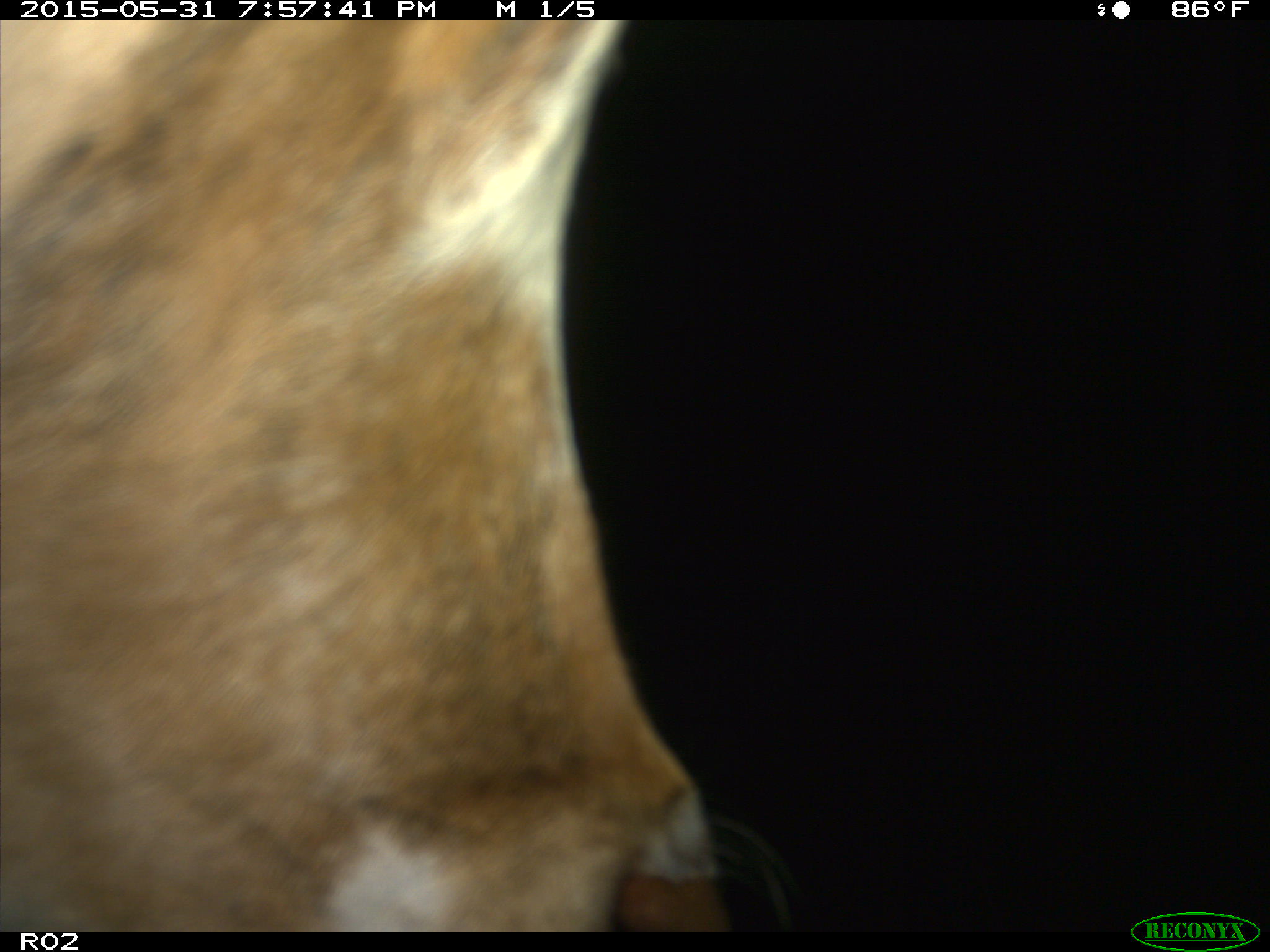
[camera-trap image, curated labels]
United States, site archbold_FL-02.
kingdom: Animalia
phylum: Chordata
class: Mammalia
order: Artiodactyla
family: Bovidae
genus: Bos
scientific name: Bos taurus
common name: domestic cow